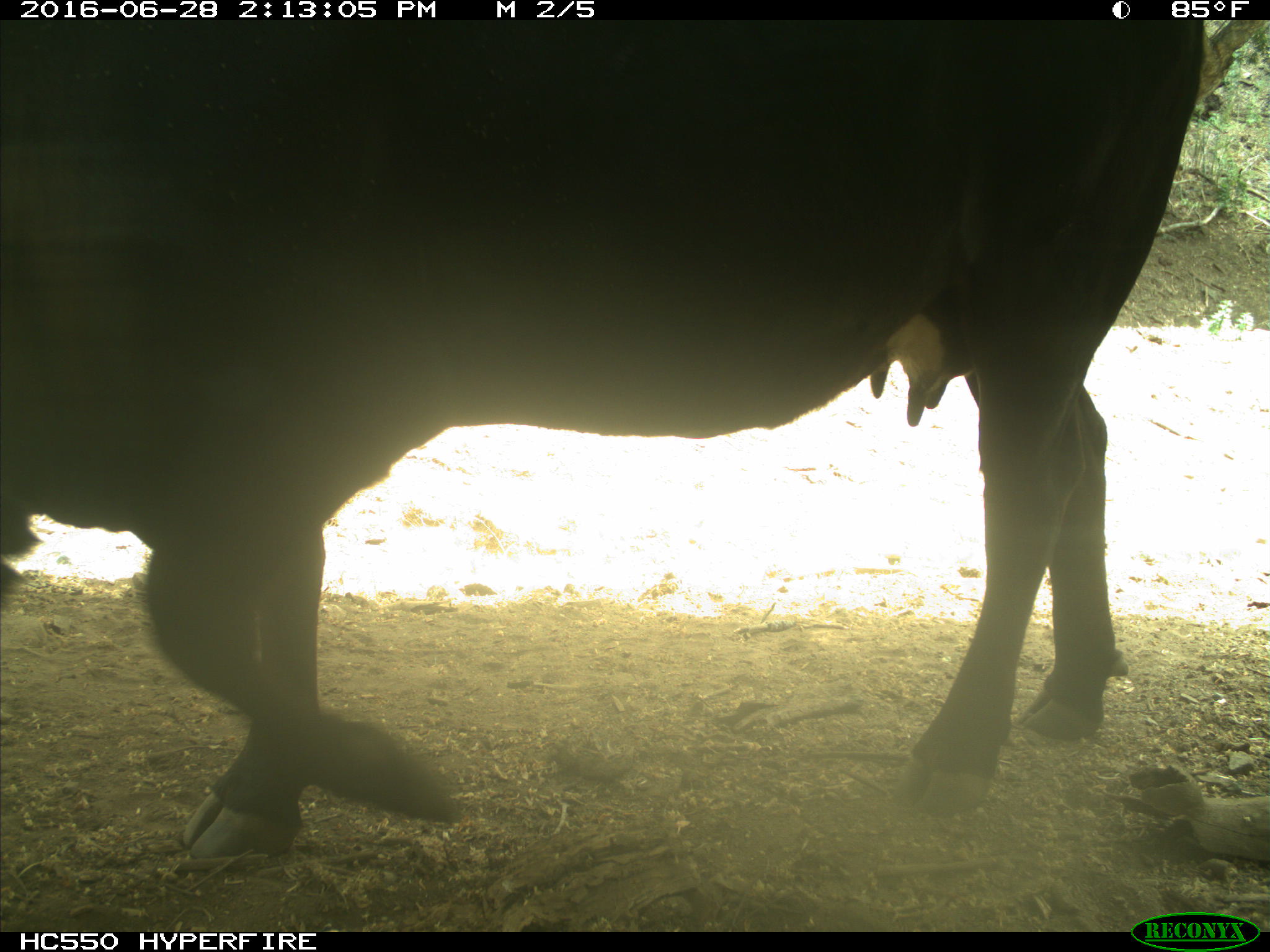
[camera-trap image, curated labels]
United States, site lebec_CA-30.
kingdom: Animalia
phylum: Chordata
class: Mammalia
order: Artiodactyla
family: Bovidae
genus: Bos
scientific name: Bos taurus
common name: domestic cow